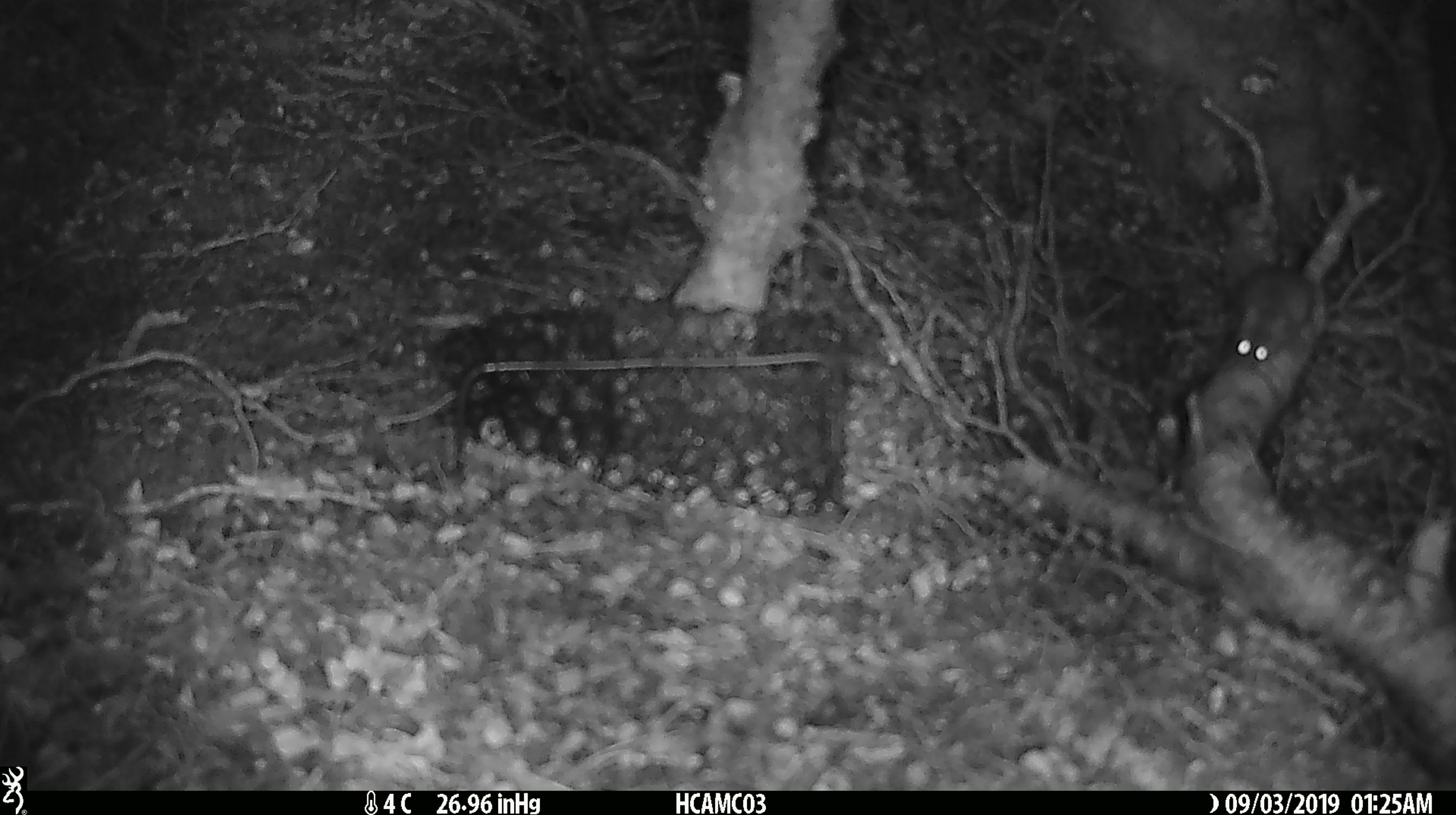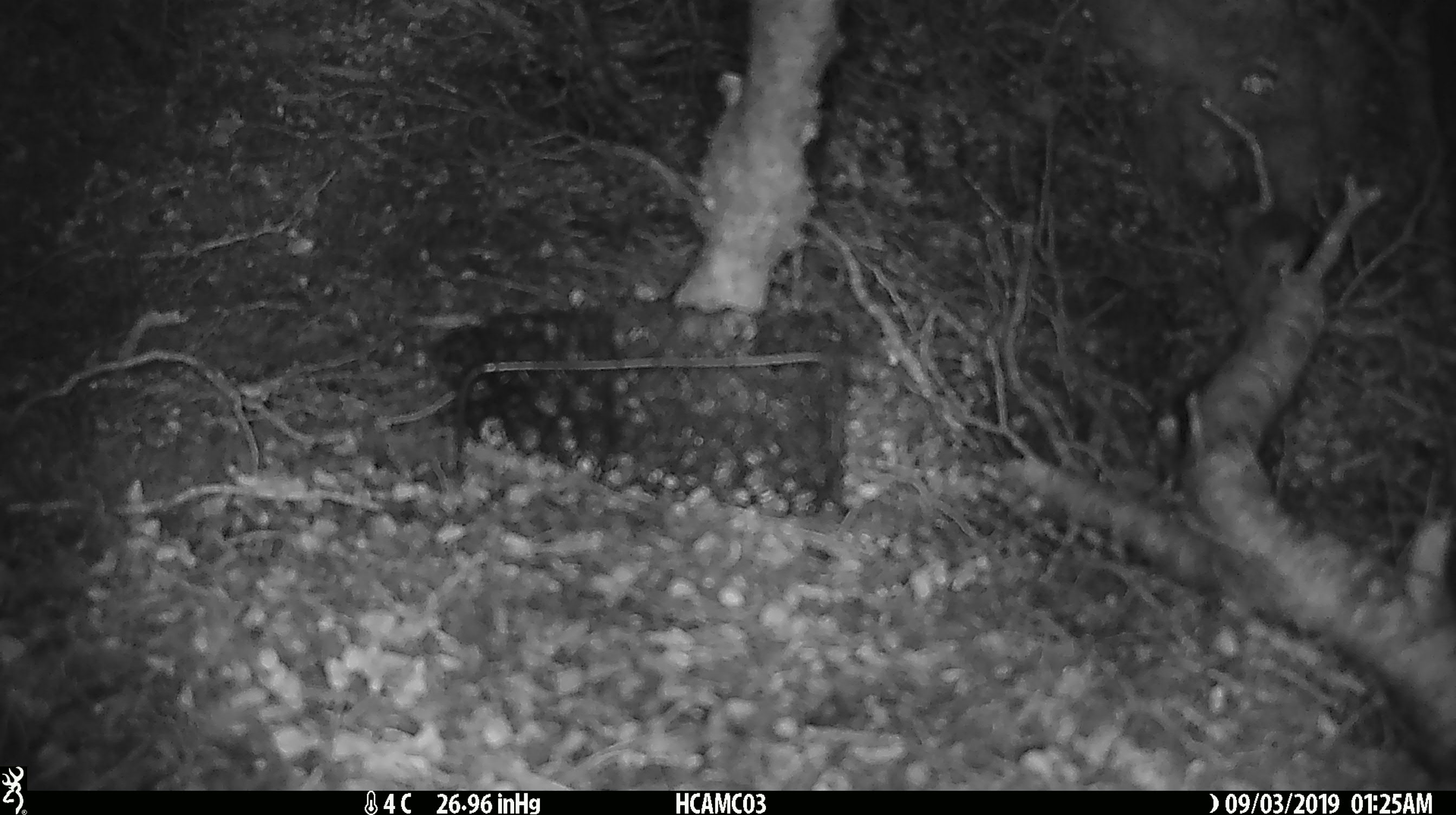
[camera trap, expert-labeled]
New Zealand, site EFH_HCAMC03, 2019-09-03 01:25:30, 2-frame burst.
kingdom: Animalia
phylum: Chordata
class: Mammalia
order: Rodentia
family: Muridae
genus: Mus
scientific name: Mus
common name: mouse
Mouse (Mus).